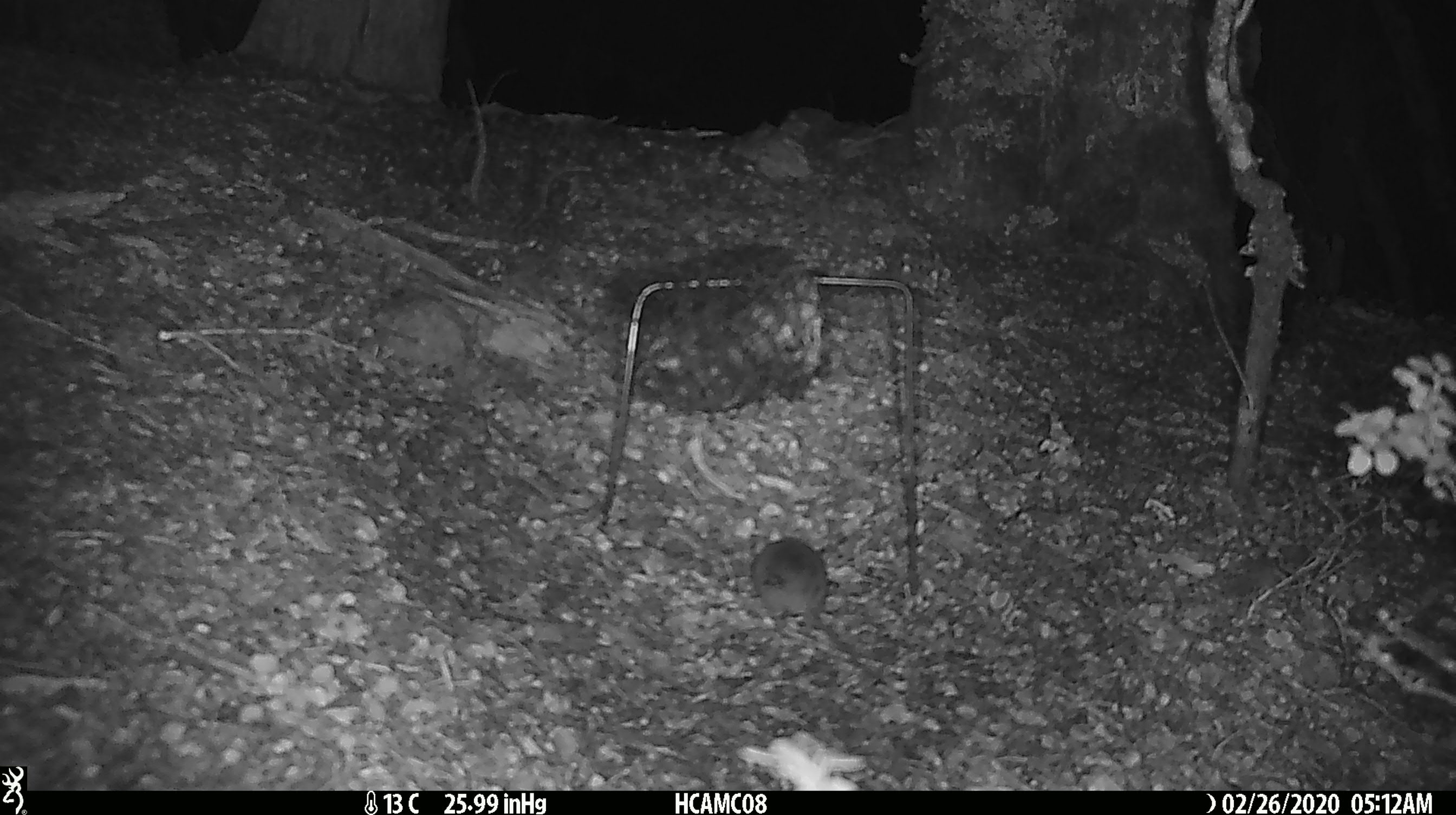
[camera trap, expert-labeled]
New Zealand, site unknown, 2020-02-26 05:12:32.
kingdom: Animalia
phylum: Chordata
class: Mammalia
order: Rodentia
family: Muridae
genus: Mus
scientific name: Mus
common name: mouse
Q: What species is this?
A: Mouse (Mus).